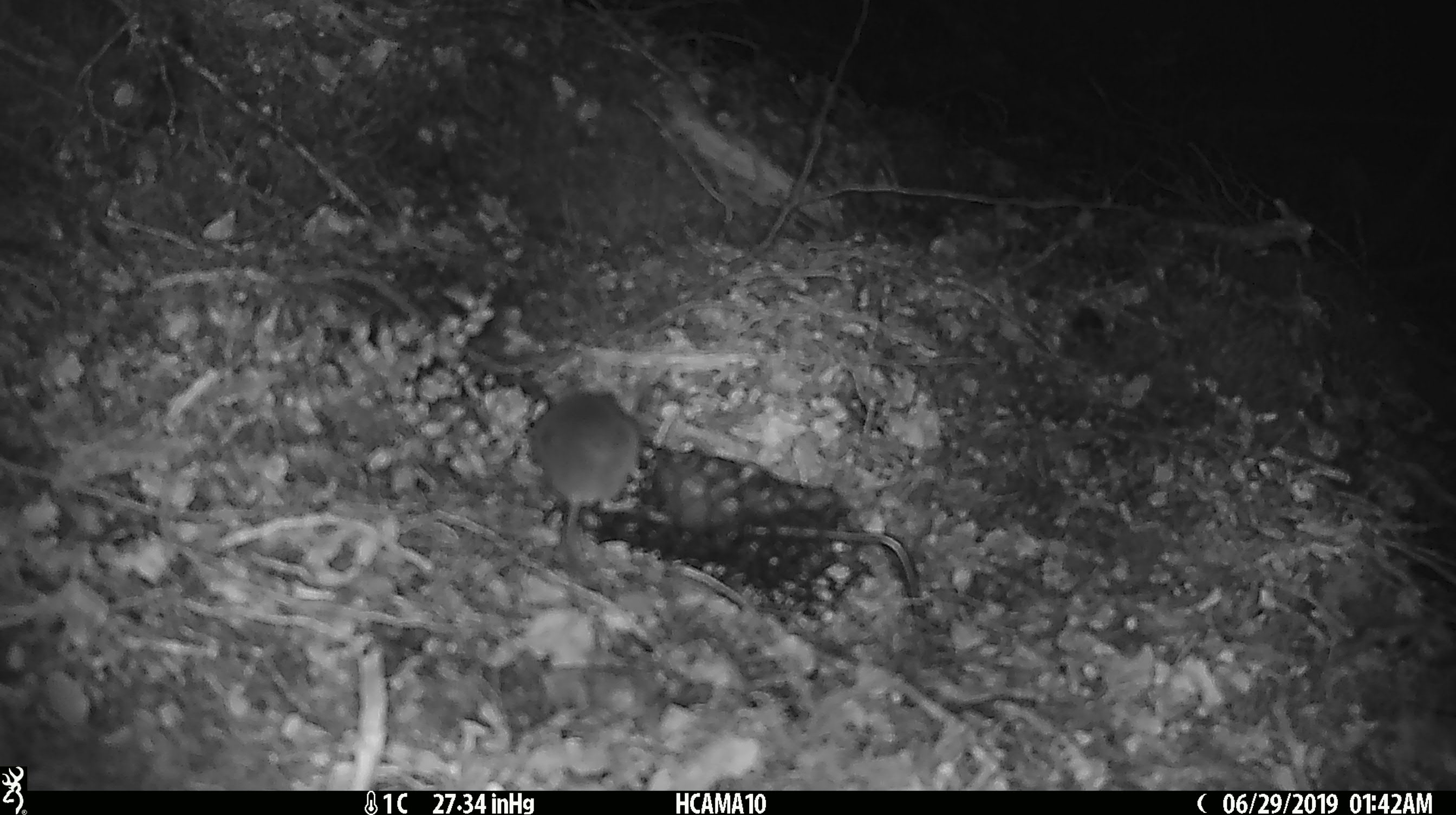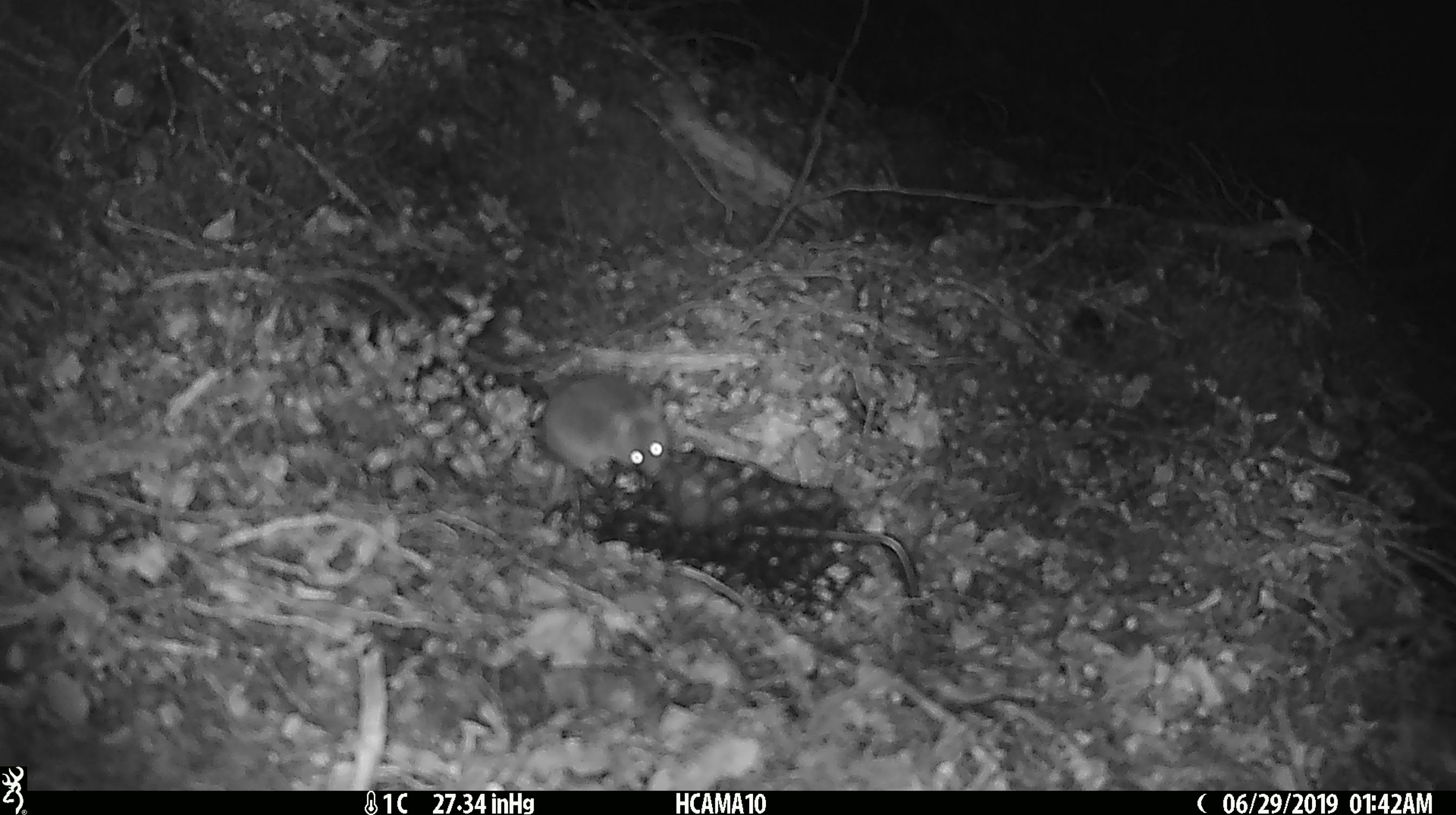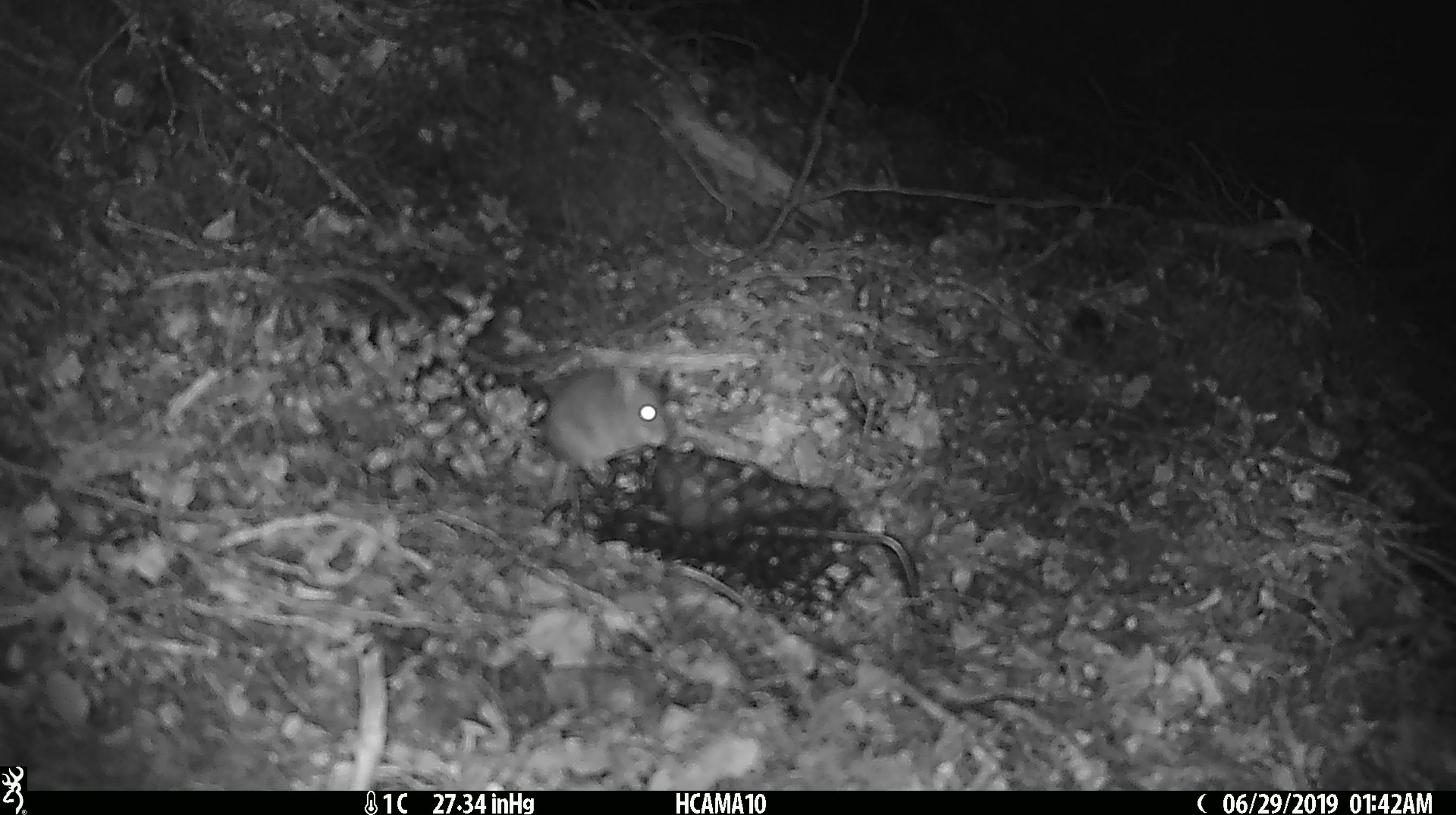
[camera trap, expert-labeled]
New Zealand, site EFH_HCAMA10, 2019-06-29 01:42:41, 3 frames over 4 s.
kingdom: Animalia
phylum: Chordata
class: Mammalia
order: Rodentia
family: Muridae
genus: Mus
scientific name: Mus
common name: mouse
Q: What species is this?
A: Mouse (Mus).